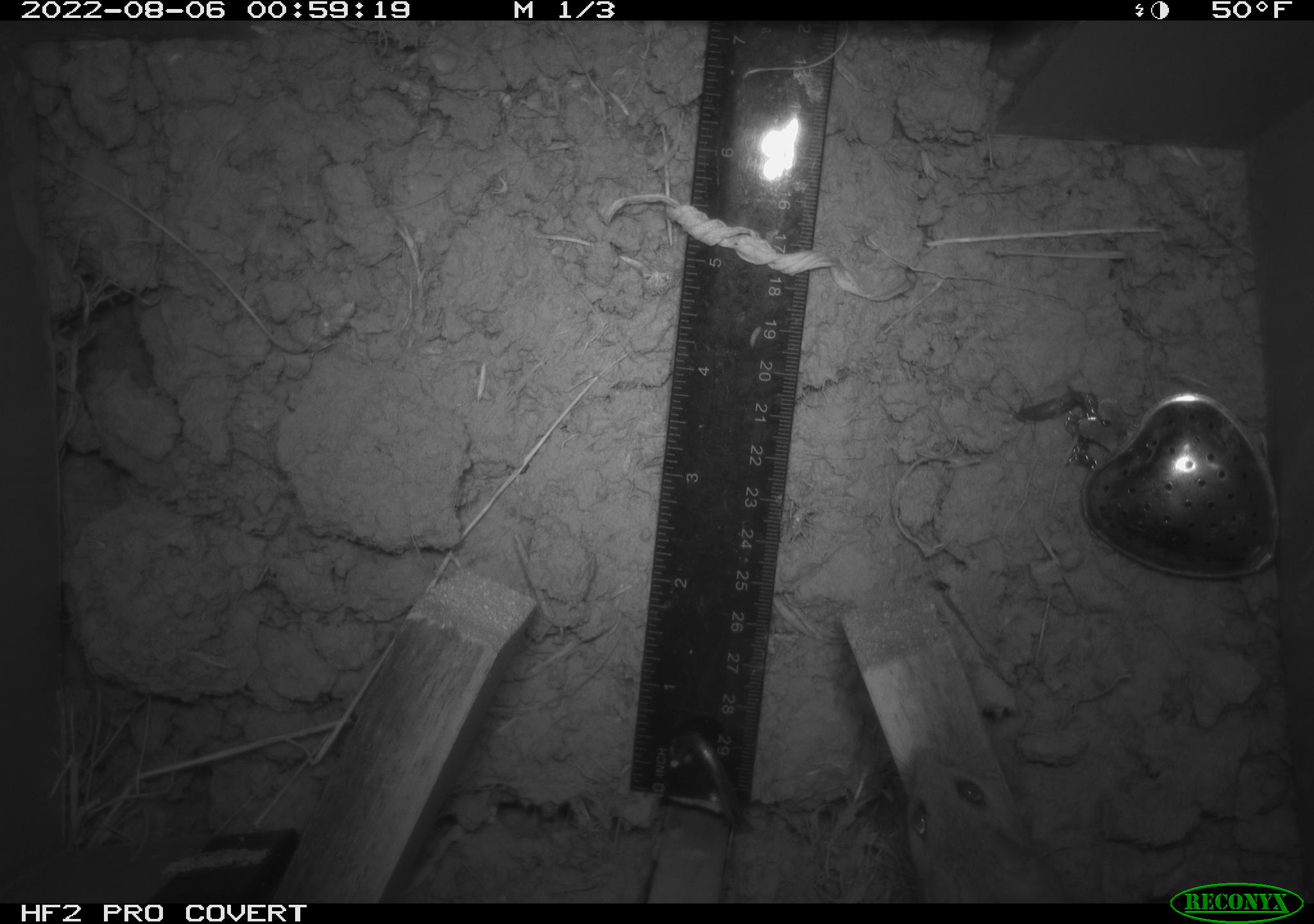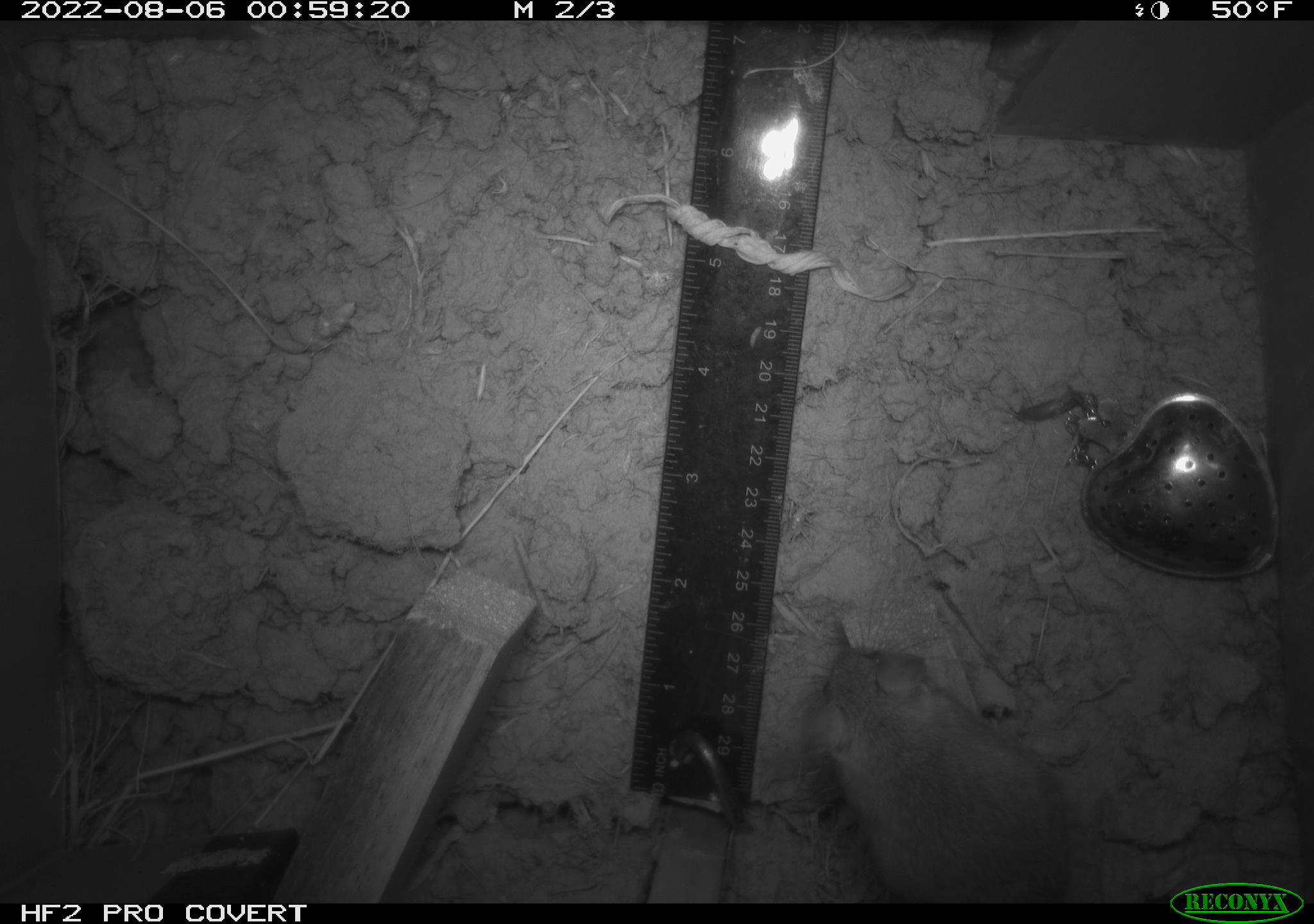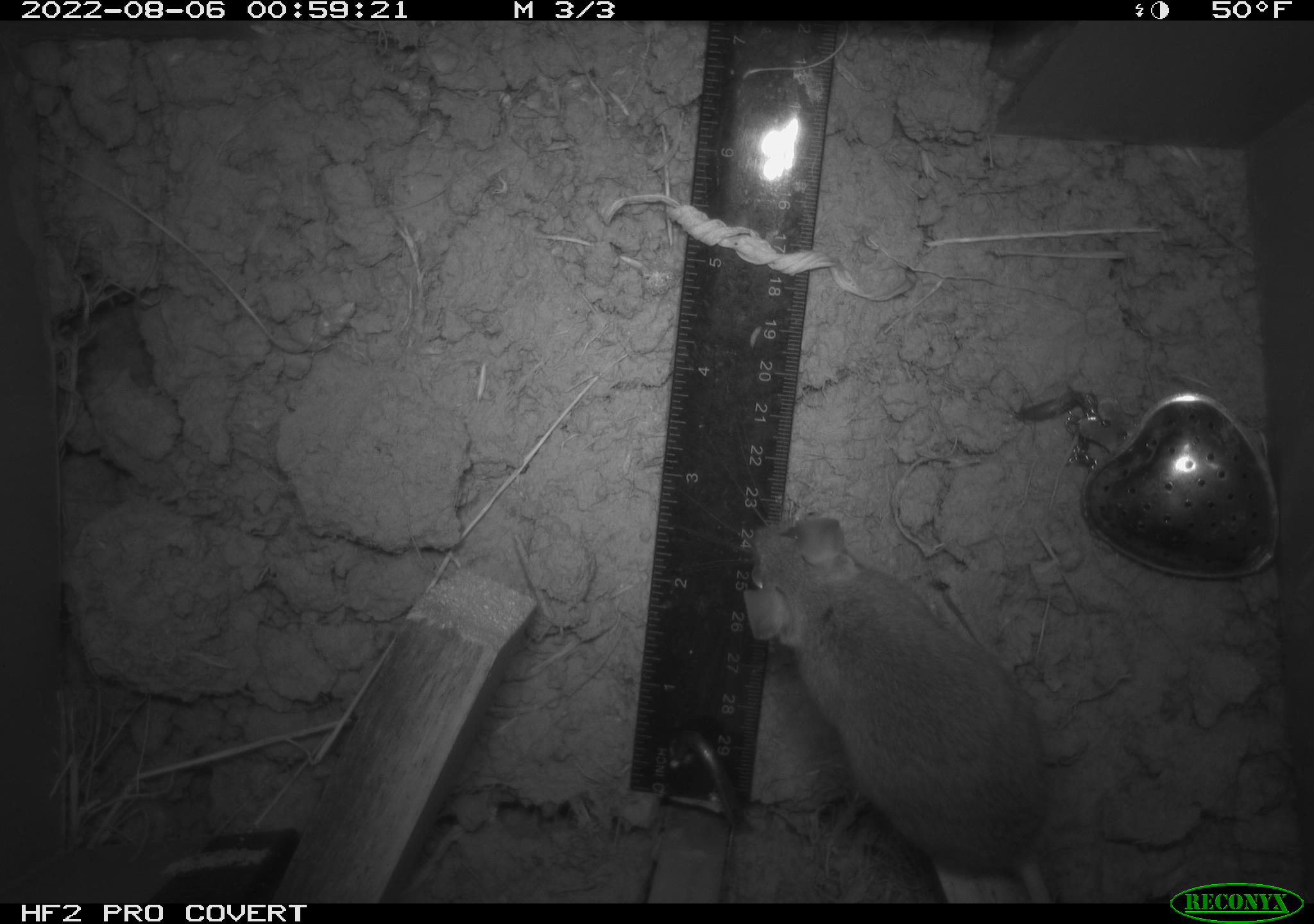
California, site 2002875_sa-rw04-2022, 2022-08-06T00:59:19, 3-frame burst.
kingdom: Animalia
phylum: Chordata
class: Mammalia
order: Rodentia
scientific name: Rodentia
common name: mouse species